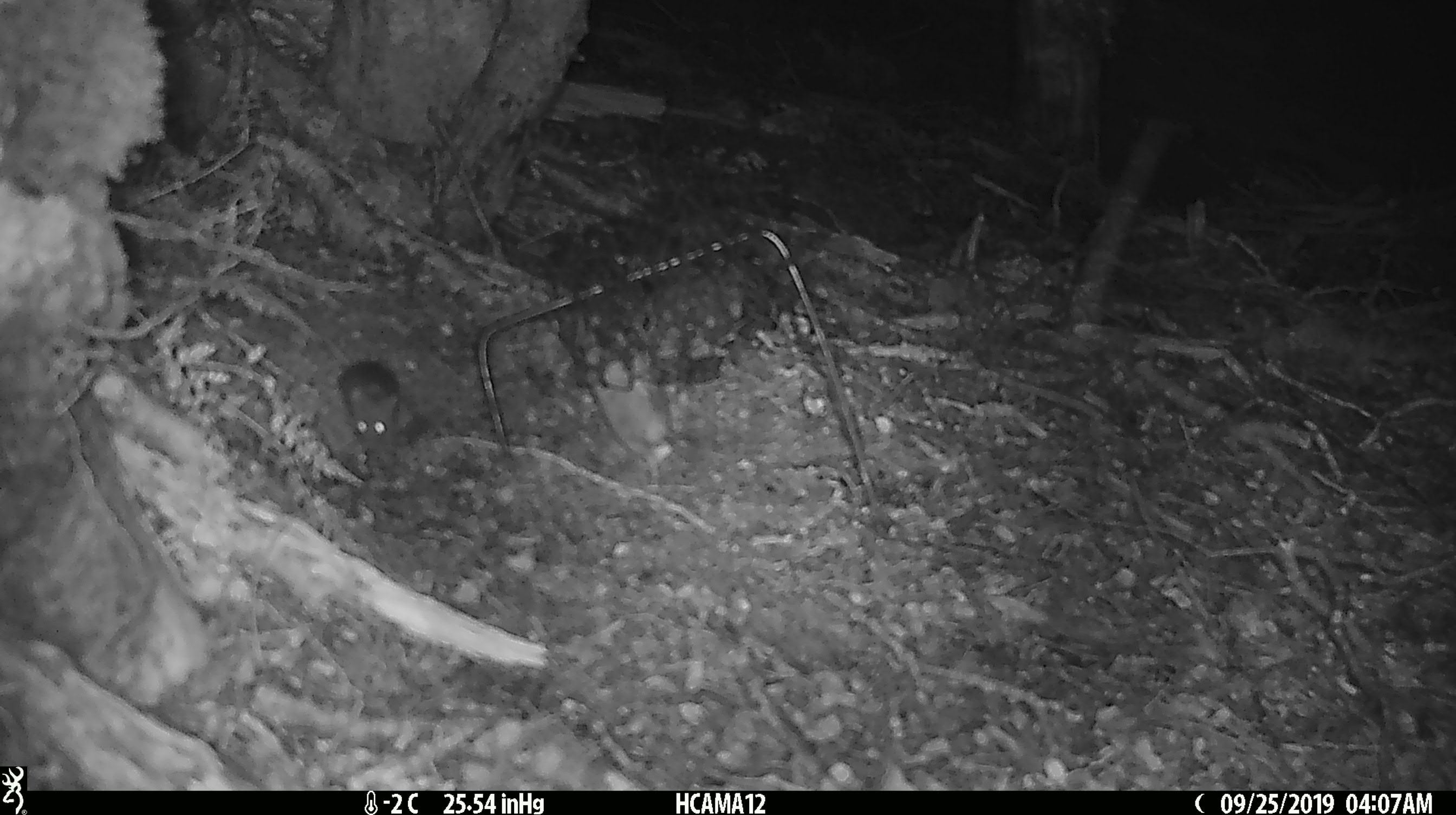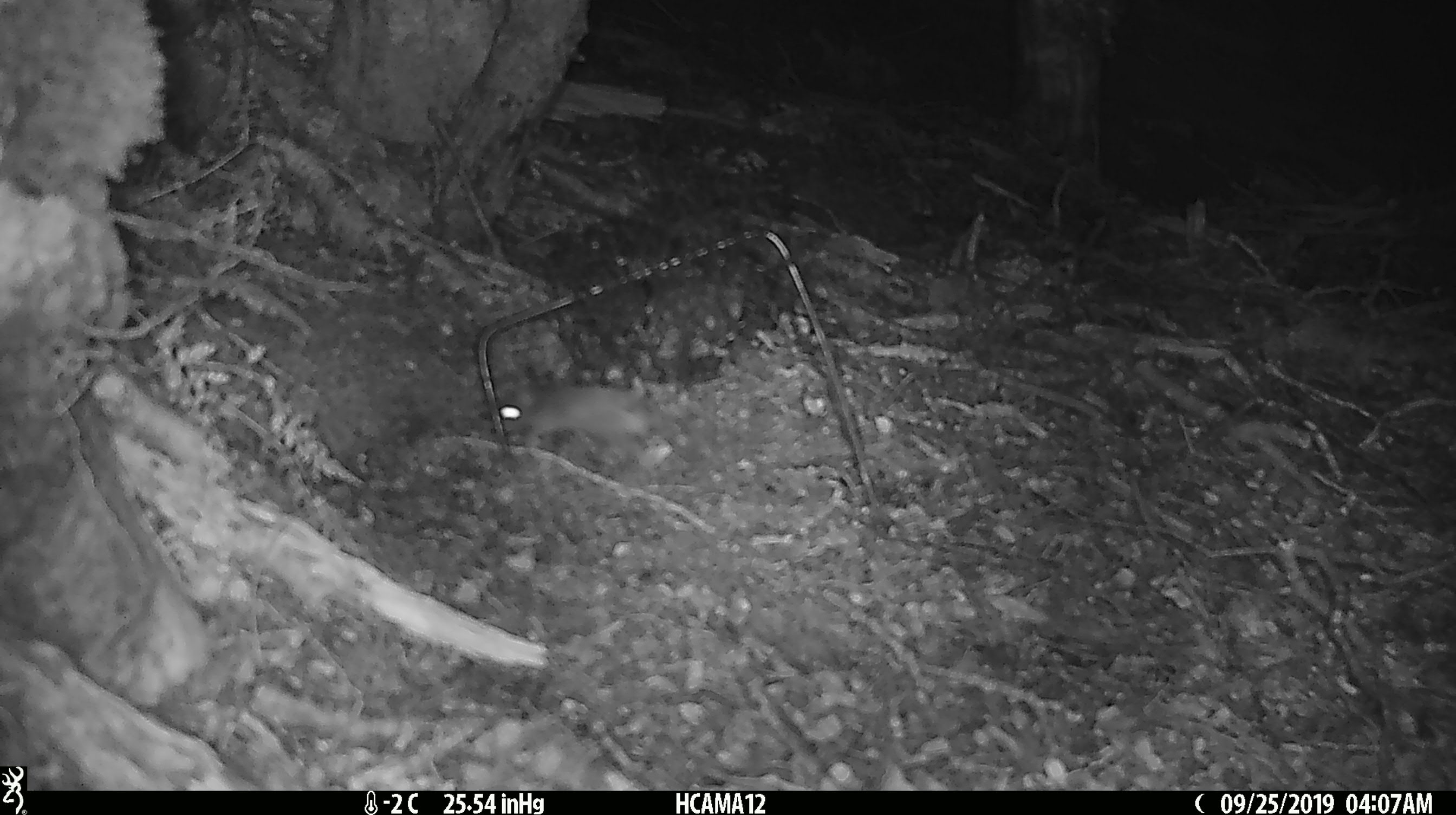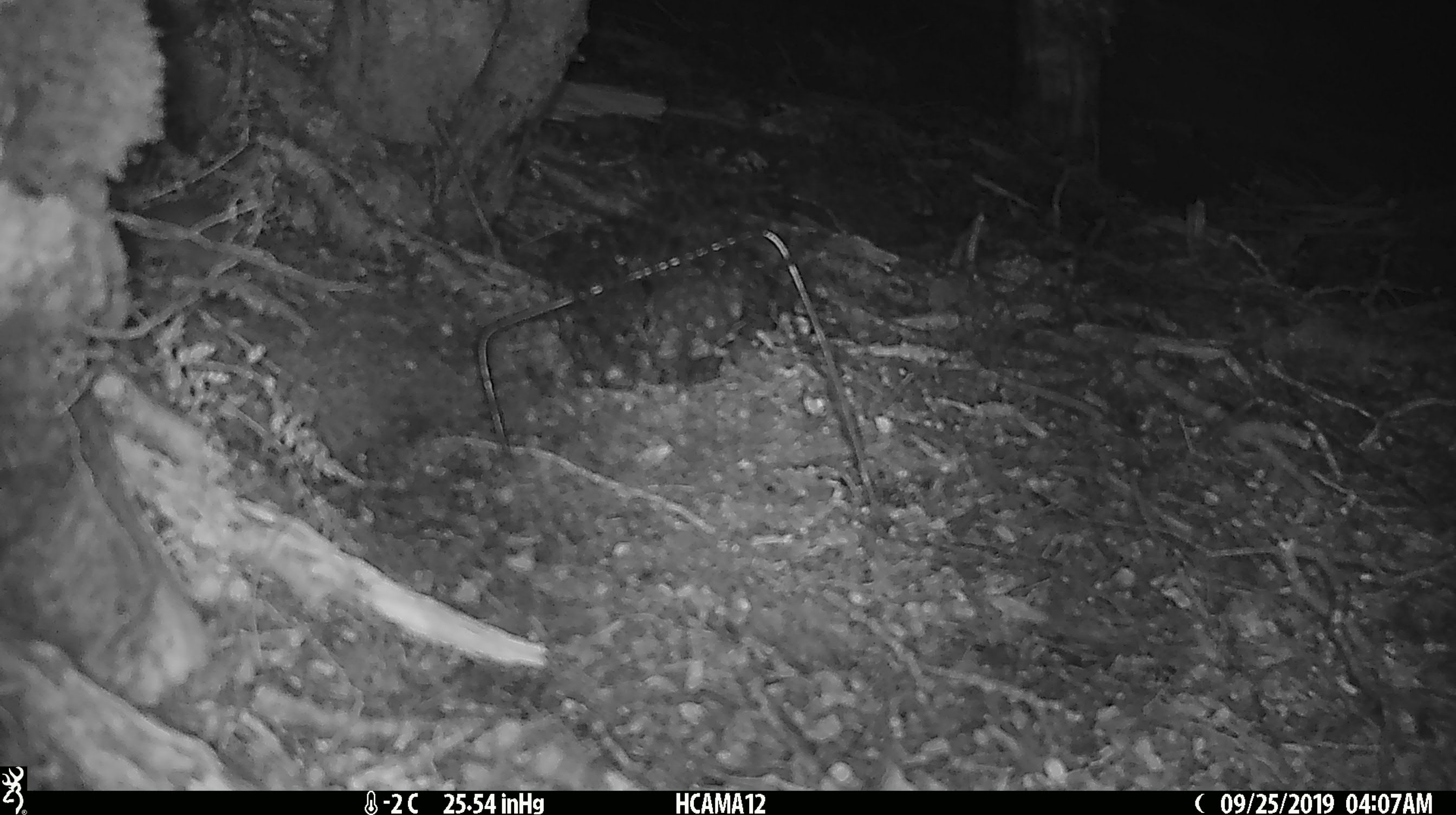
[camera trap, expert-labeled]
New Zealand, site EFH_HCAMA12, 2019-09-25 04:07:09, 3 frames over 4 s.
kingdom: Animalia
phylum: Chordata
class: Mammalia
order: Rodentia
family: Muridae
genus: Rattus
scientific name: Rattus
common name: rat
Rat (Rattus).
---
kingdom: Animalia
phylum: Chordata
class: Mammalia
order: Rodentia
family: Muridae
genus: Mus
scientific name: Mus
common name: mouse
Mouse (Mus).